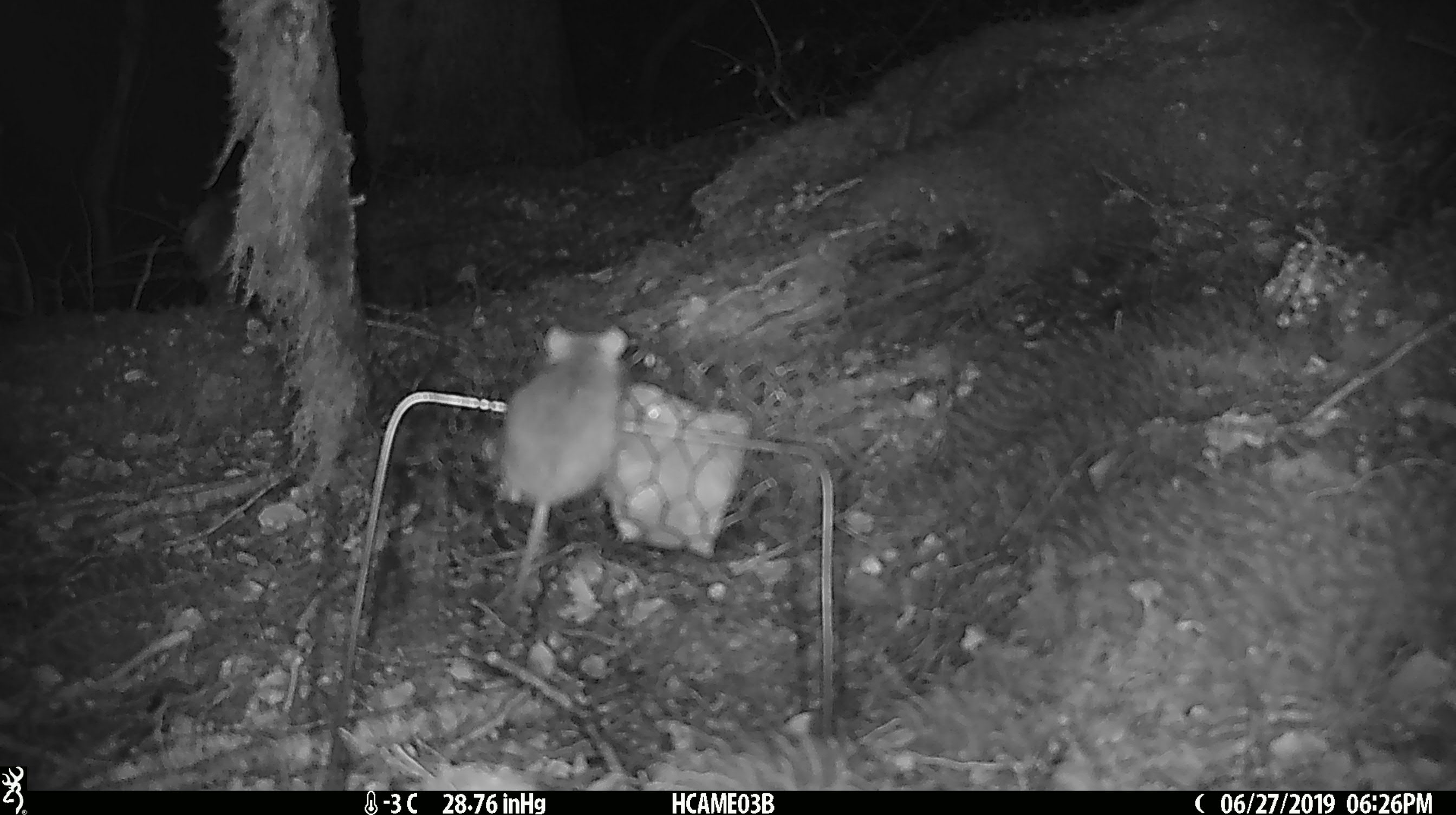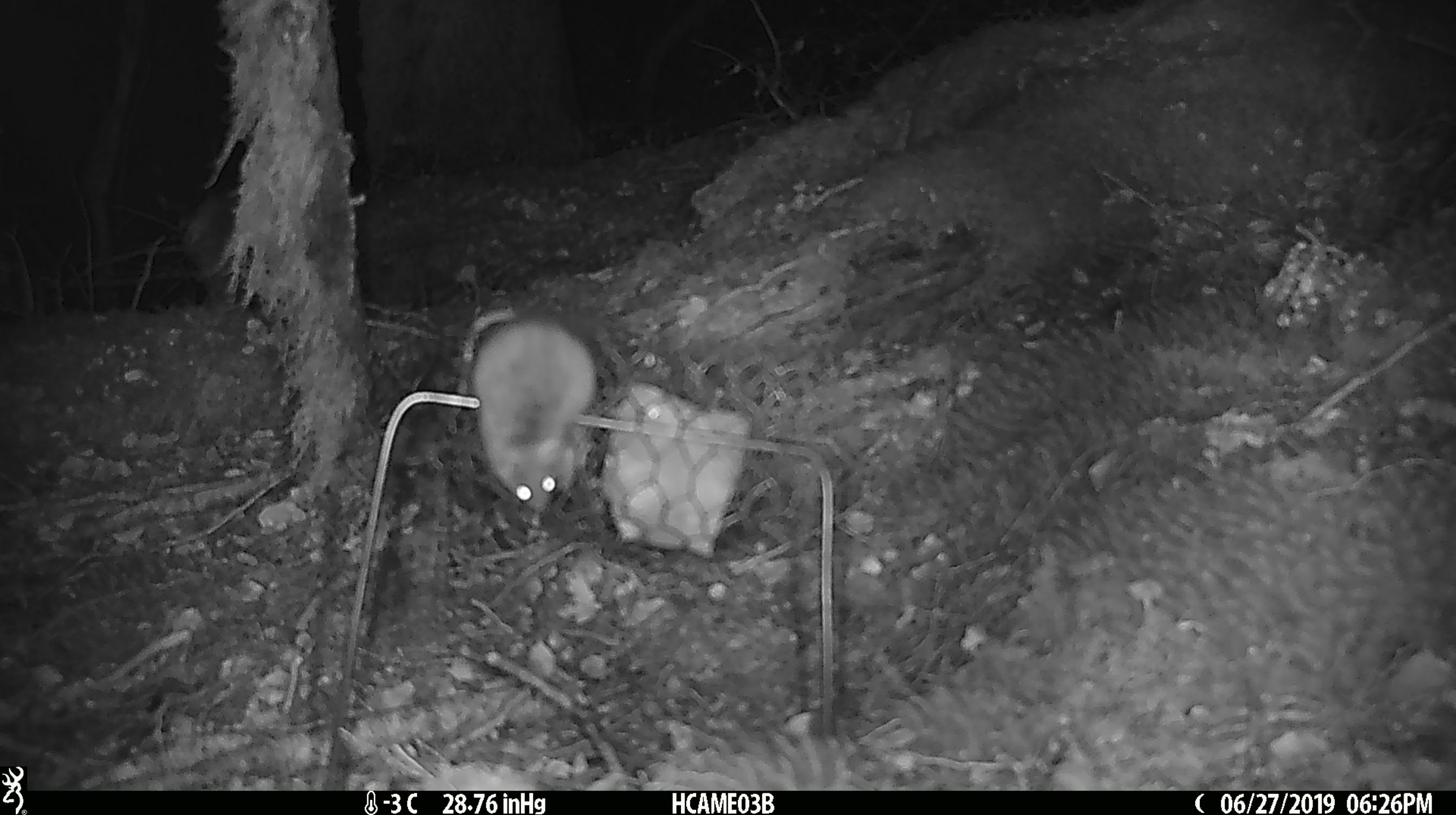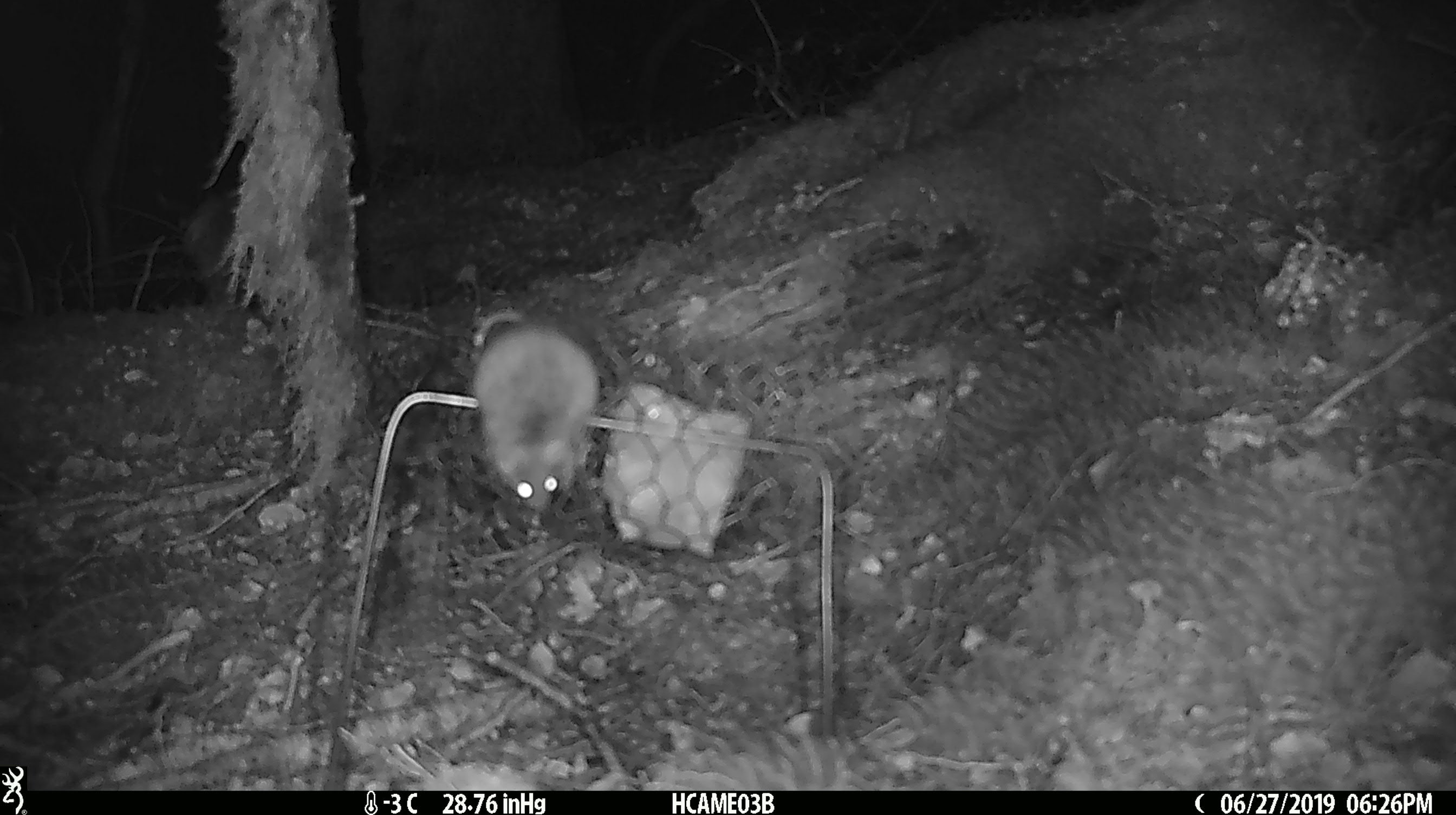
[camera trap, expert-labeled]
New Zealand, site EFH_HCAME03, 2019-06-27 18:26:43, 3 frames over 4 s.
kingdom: Animalia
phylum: Chordata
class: Mammalia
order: Rodentia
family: Muridae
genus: Mus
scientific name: Mus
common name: mouse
Mouse (Mus).